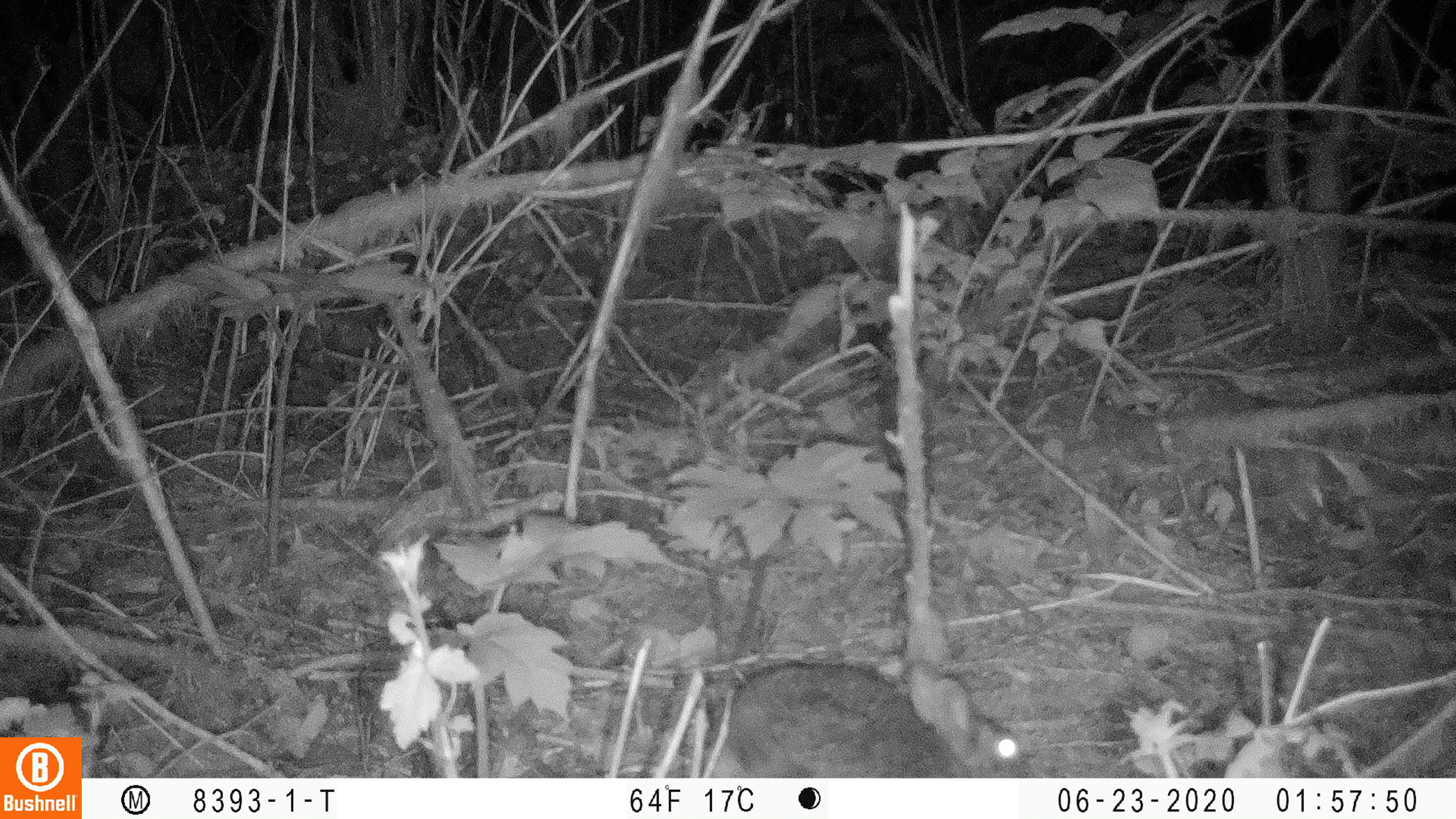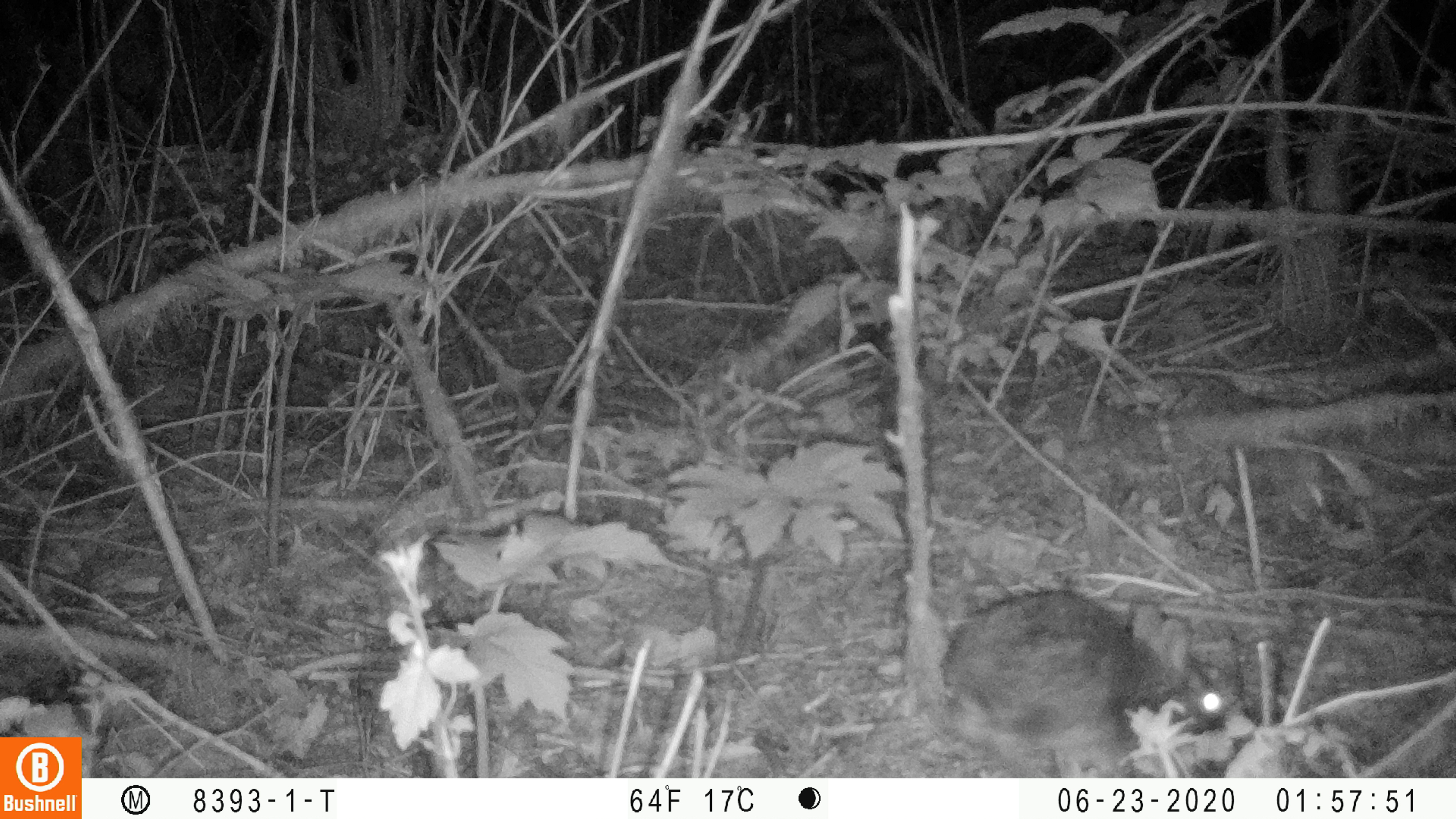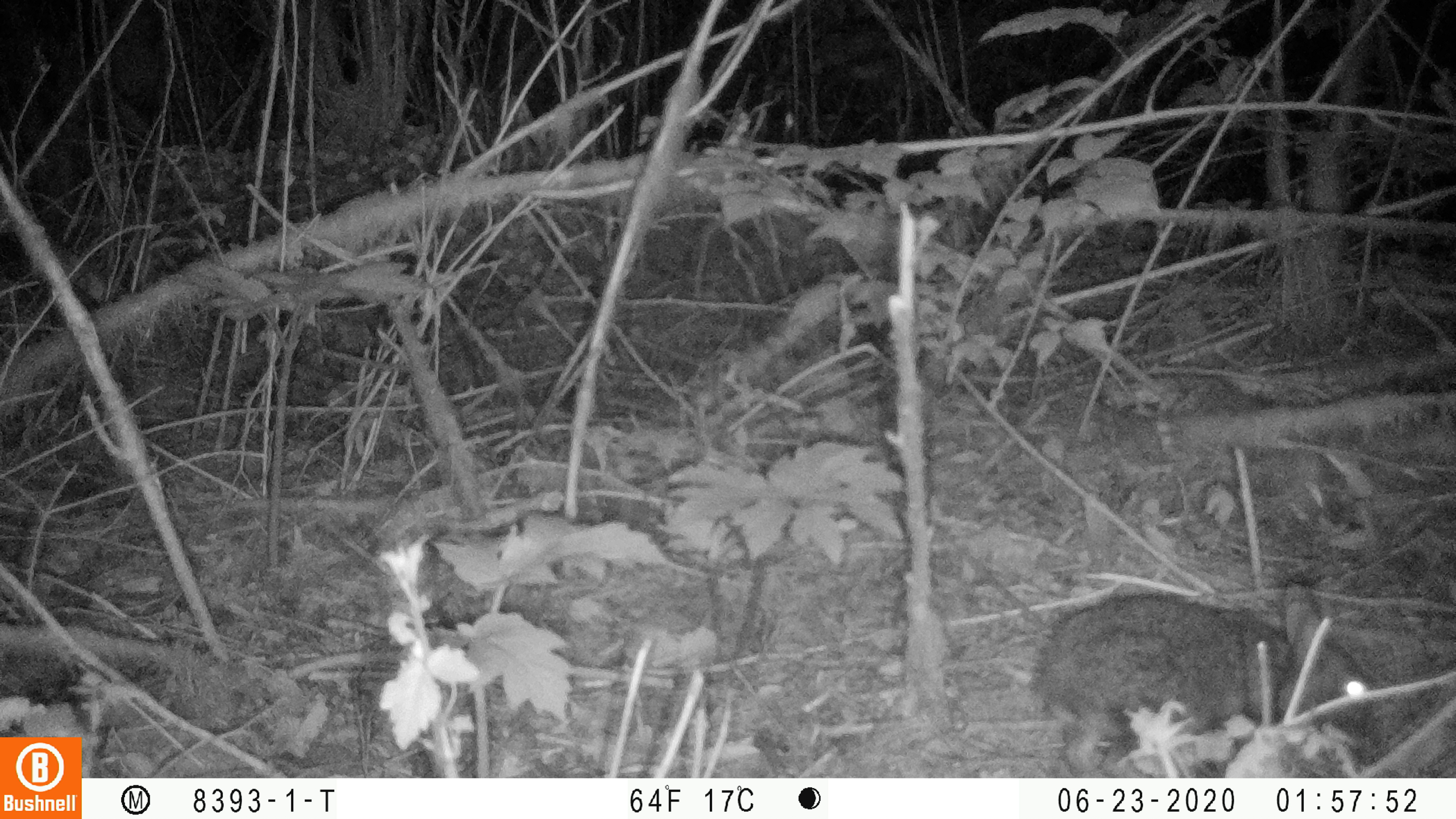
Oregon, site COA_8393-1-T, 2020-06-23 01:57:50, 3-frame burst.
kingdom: Animalia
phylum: Chordata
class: Mammalia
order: Lagomorpha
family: Leporidae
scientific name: Leporidae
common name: hares and rabbits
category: leporidae family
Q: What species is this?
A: Leporidae family (hares and rabbits) (Leporidae).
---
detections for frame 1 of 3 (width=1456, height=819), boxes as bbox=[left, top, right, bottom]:
leporidae family: bbox=[726, 656, 1038, 774]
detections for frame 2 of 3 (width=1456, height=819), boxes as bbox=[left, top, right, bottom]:
leporidae family: bbox=[935, 586, 1243, 770]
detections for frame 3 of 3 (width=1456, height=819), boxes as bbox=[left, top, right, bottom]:
leporidae family: bbox=[1033, 572, 1379, 773]